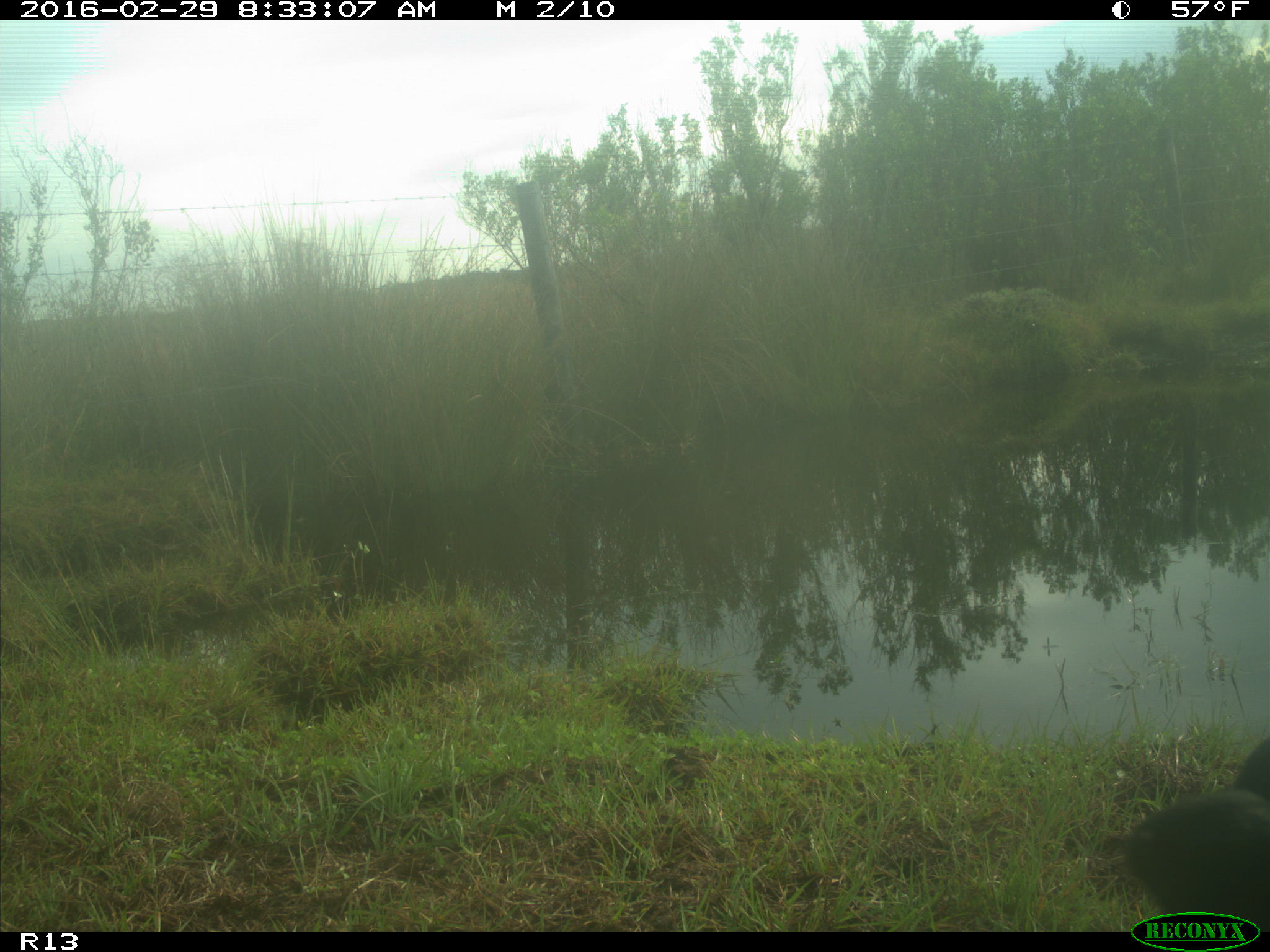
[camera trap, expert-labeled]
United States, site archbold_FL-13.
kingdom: Animalia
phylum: Chordata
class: Mammalia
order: Artiodactyla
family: Bovidae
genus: Bos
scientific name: Bos taurus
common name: domestic cow